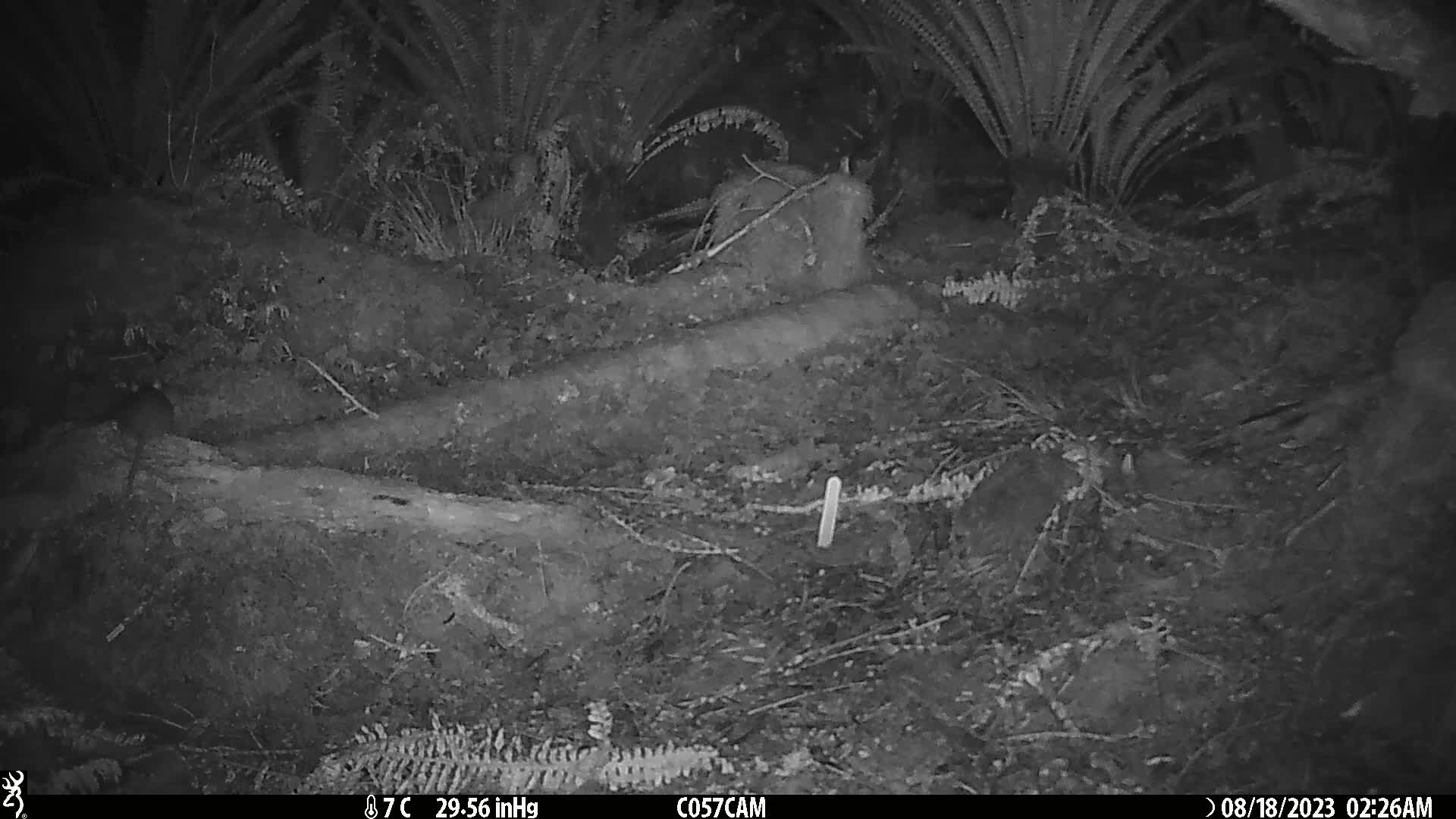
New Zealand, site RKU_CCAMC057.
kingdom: Animalia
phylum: Chordata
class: Mammalia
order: Rodentia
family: Muridae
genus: Rattus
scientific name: Rattus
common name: rat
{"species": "rat (Rattus)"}